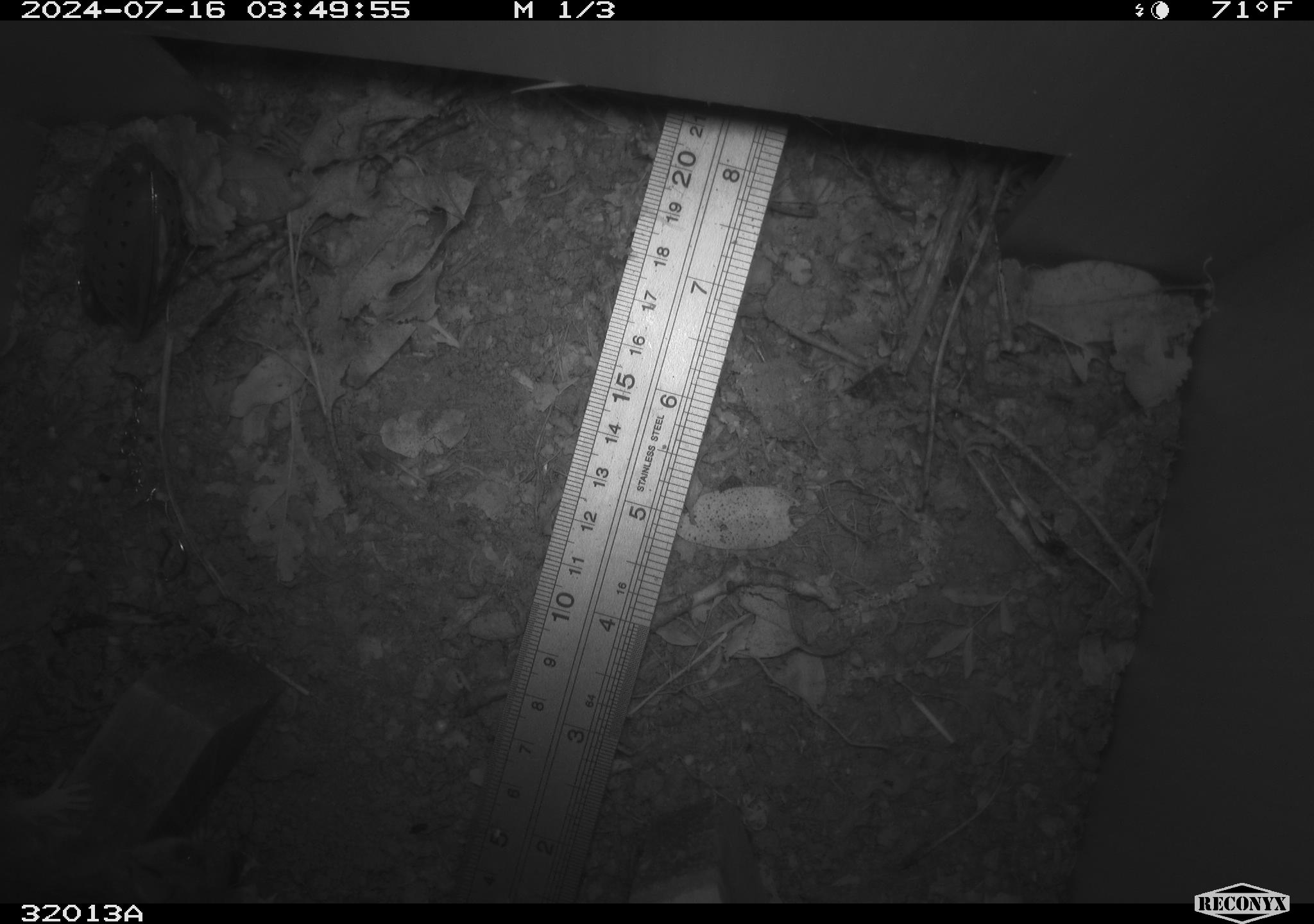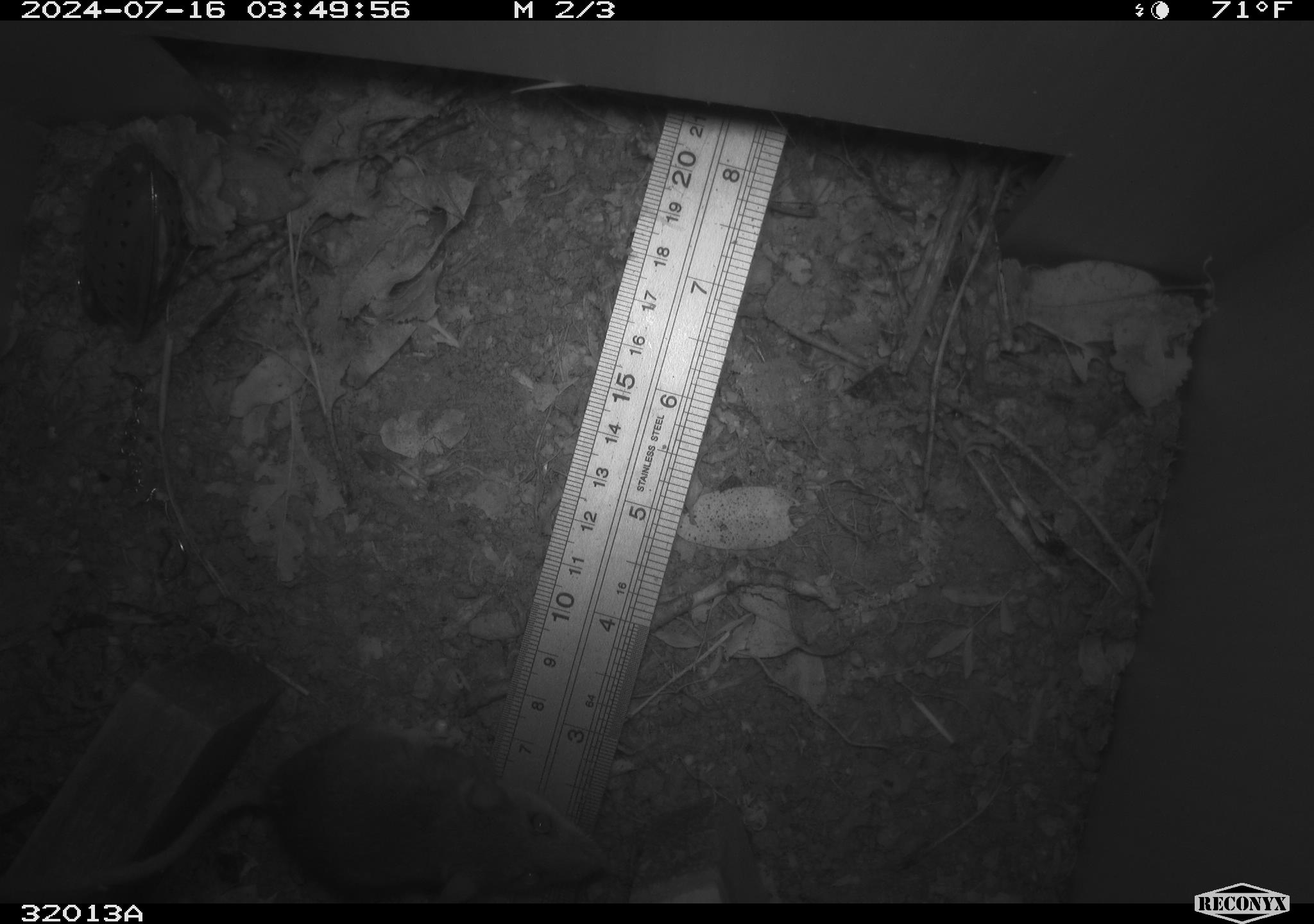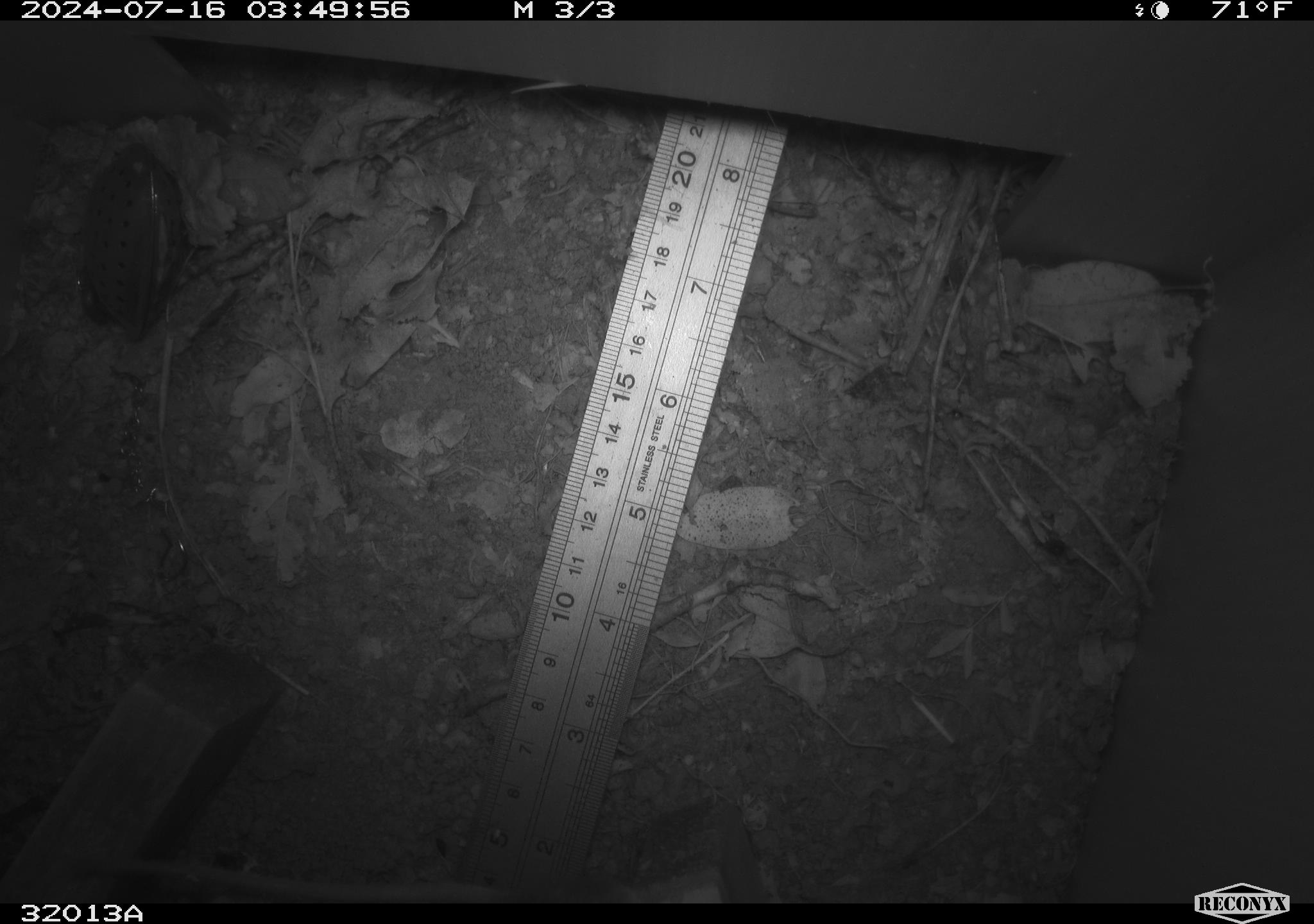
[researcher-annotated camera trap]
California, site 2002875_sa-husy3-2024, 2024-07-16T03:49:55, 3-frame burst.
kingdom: Animalia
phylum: Chordata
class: Mammalia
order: Rodentia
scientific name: Rodentia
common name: rodent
Rodent (Rodentia).